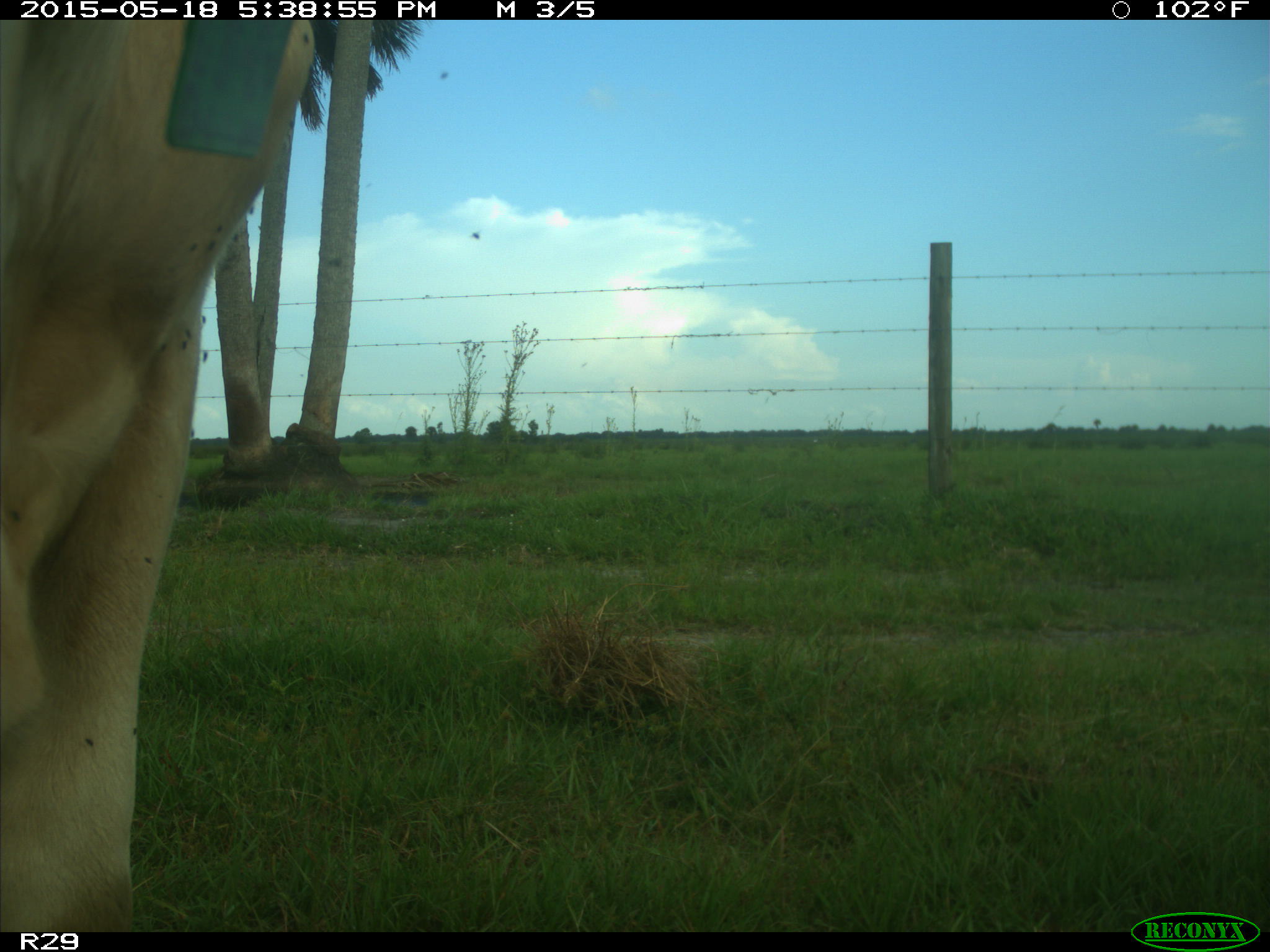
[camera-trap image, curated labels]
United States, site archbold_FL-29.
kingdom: Animalia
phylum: Chordata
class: Mammalia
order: Artiodactyla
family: Bovidae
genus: Bos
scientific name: Bos taurus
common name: domestic cow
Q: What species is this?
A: Bos taurus (domestic cow).